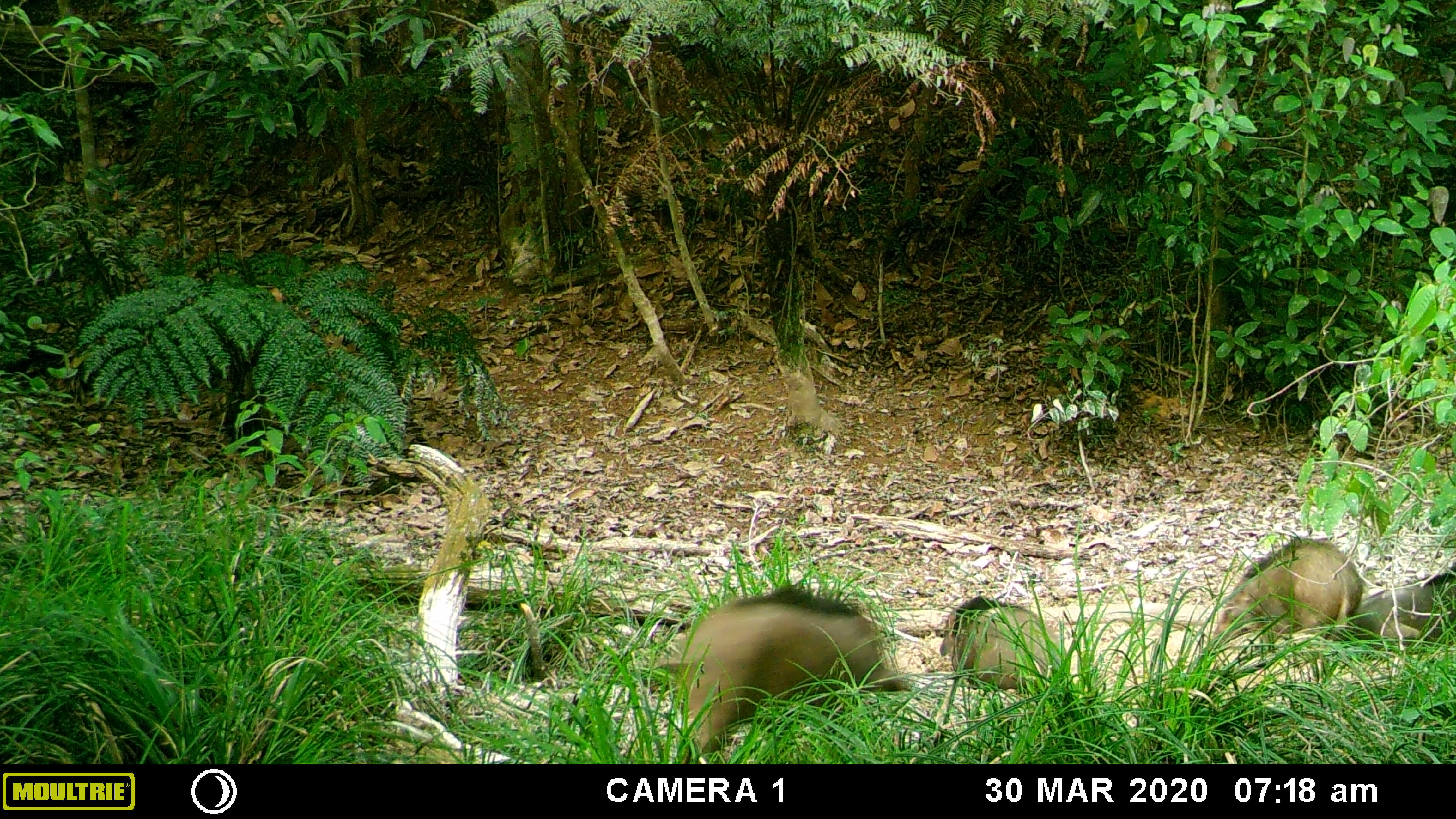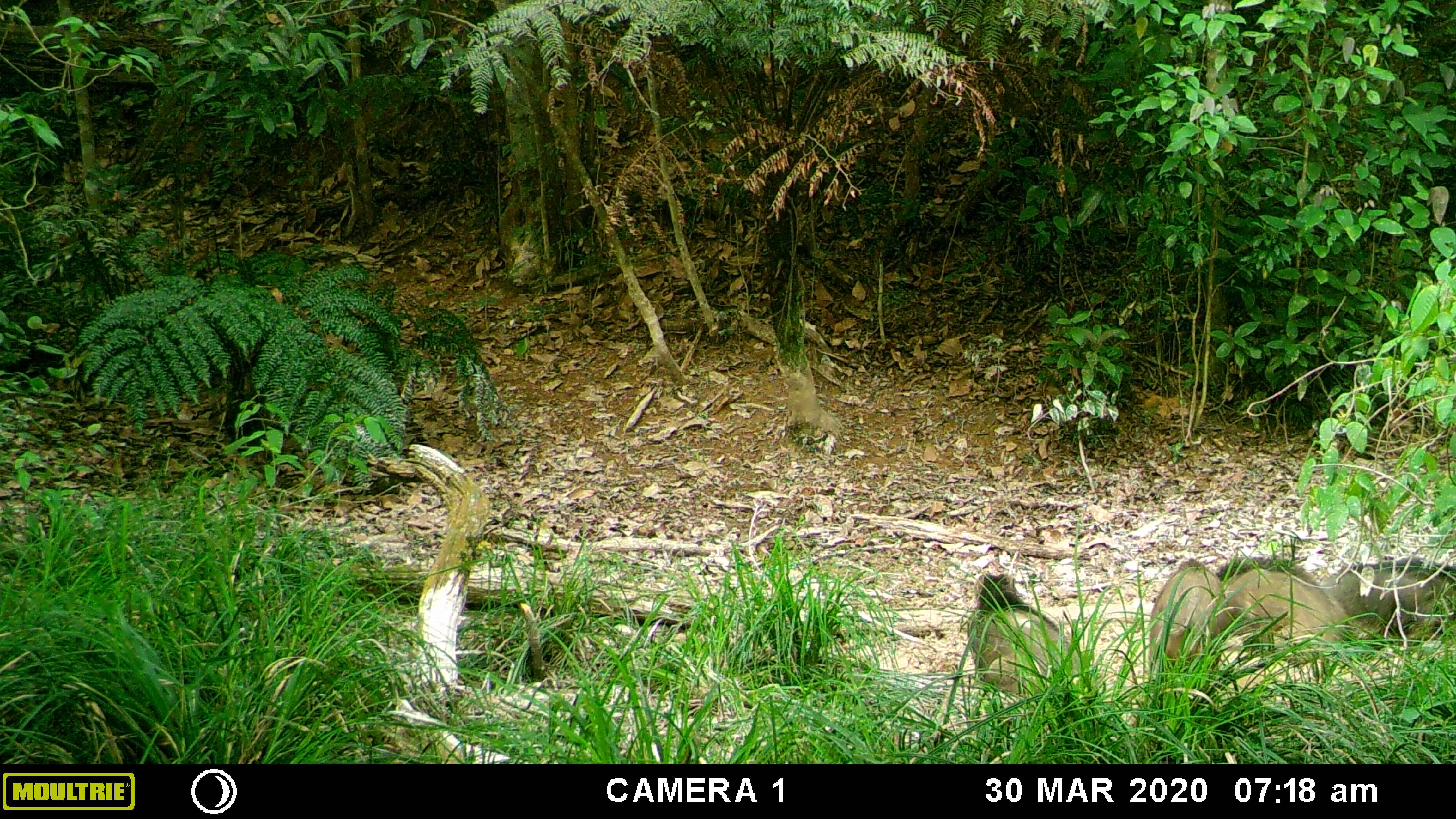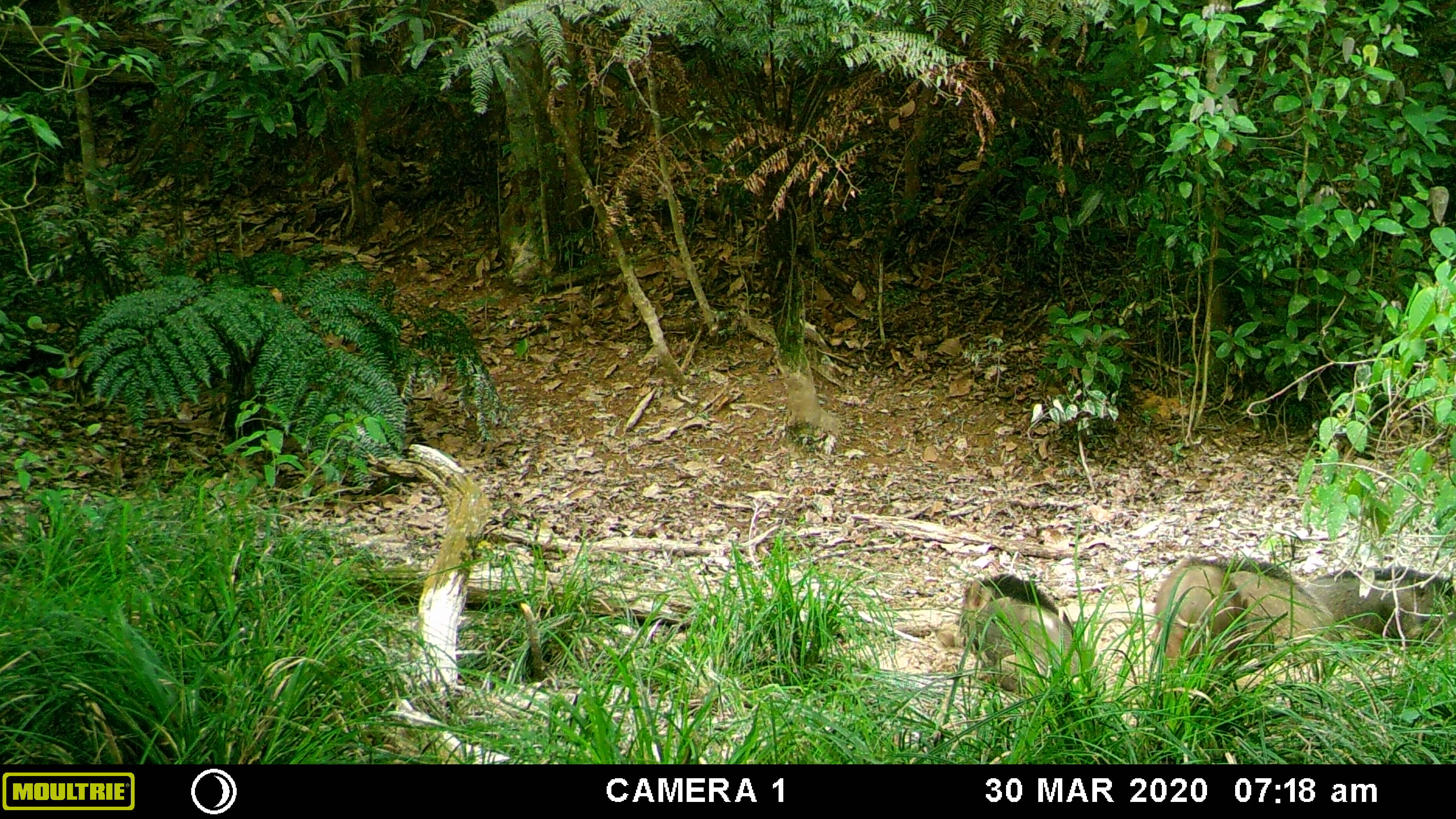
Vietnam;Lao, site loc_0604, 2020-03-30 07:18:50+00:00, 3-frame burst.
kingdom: Animalia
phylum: Chordata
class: Mammalia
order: Artiodactyla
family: Suidae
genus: Sus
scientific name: Sus scrofa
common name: eurasian wild pig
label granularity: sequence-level